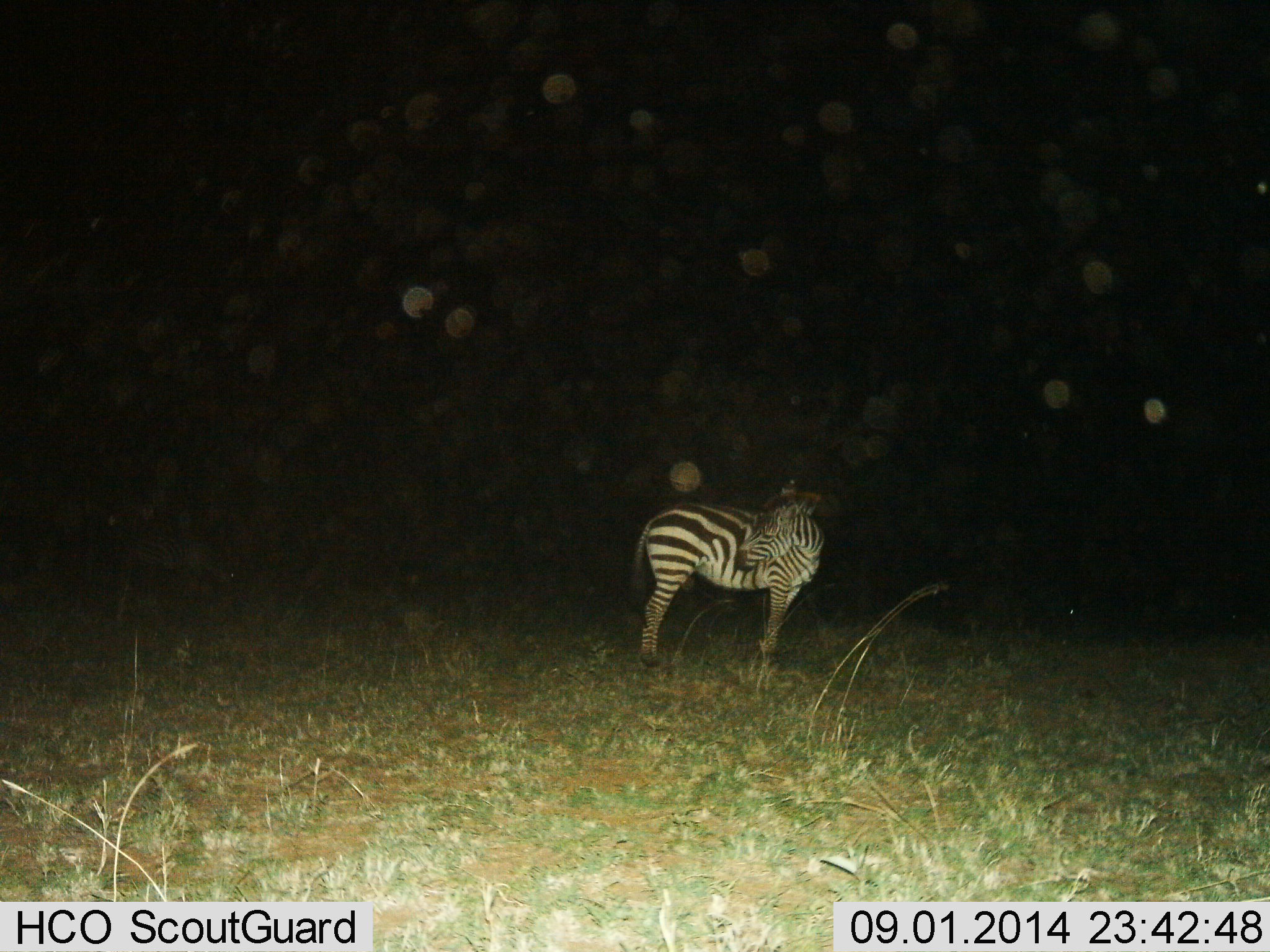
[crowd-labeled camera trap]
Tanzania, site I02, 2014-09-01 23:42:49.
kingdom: Animalia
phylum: Chordata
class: Mammalia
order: Perissodactyla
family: Equidae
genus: Equus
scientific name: Equus quagga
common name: plains zebra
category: zebra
Zebra (plains zebra) (Equus quagga), count 1. Behavior (volunteer vote fractions): standing 100%, resting 0%, moving 0%, interacting 0%. Young present (vote fraction): 0%. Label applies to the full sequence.